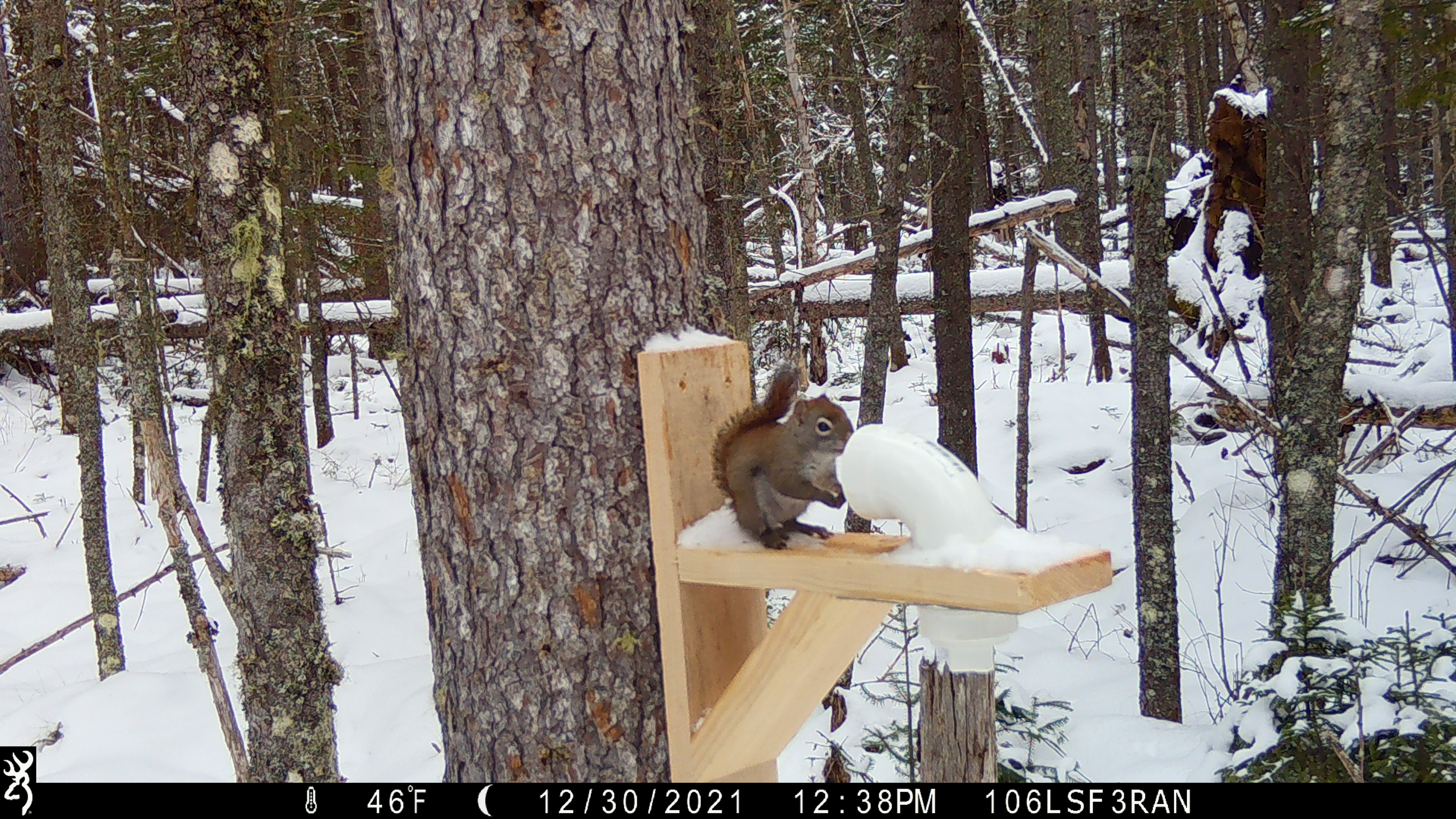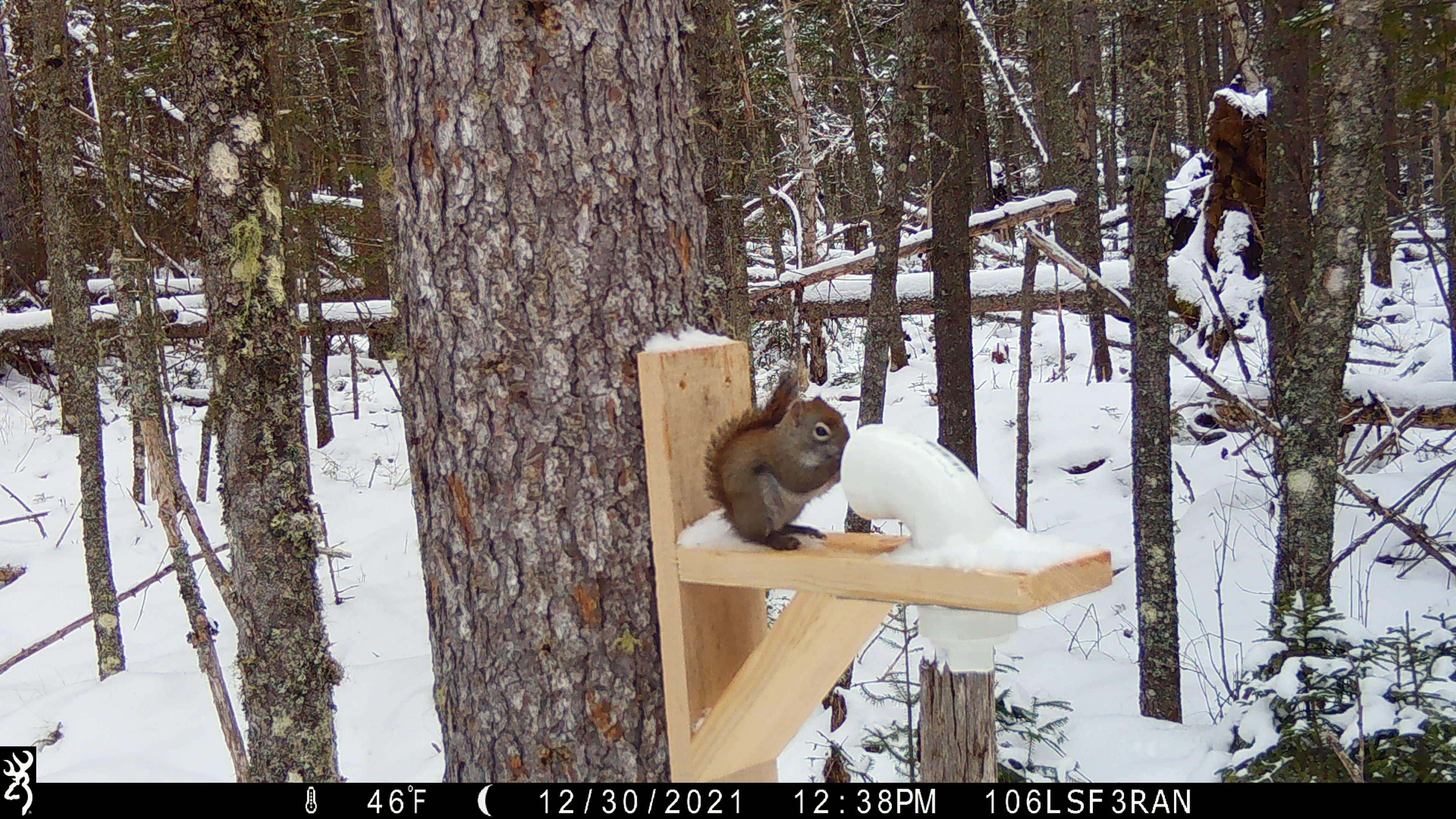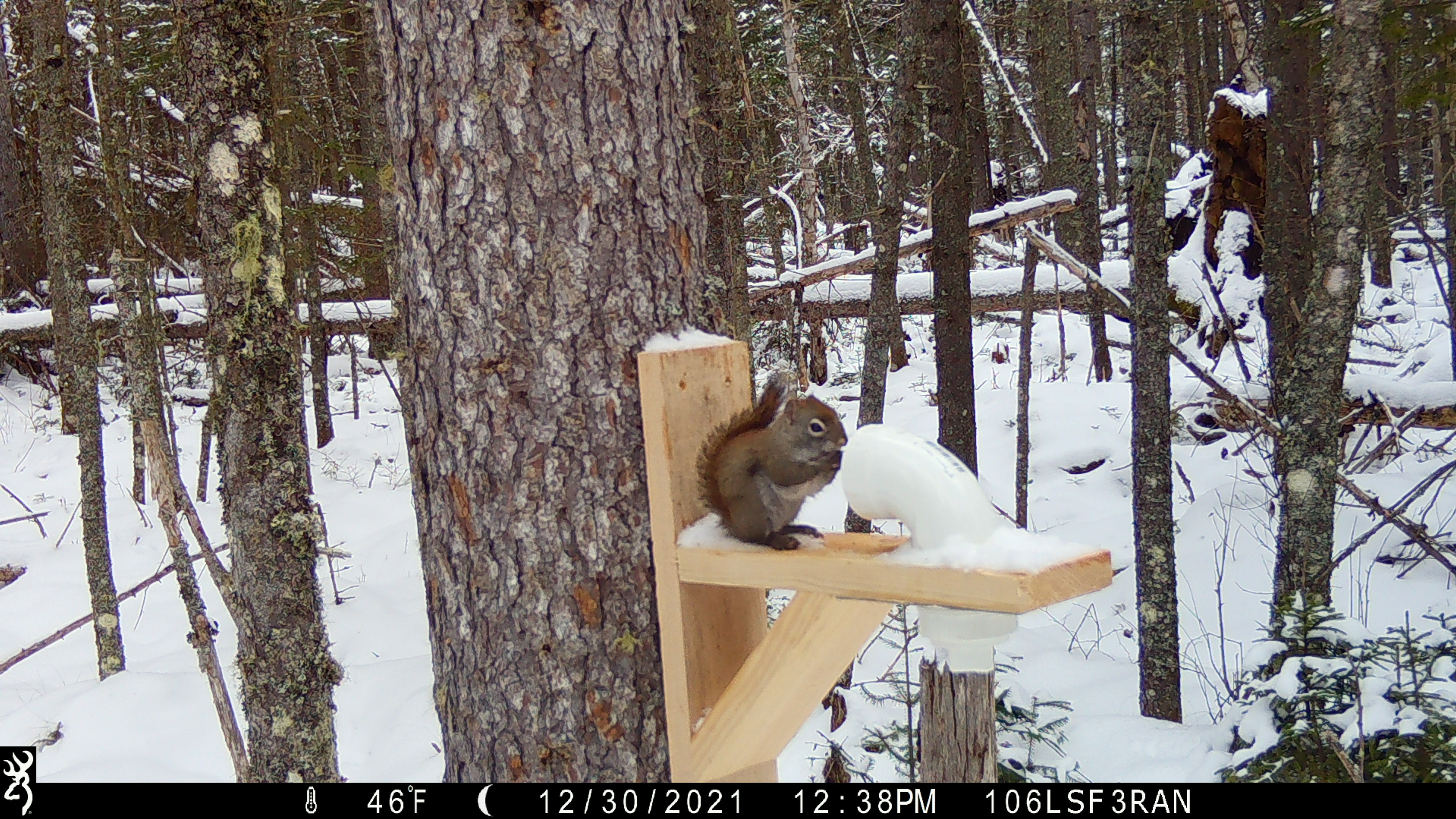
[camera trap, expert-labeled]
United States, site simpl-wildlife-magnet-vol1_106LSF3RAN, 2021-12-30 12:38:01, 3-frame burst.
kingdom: Animalia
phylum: Chordata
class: Mammalia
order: Rodentia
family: Sciuridae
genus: Tamiasciurus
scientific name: Tamiasciurus hudsonicus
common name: red squirrel